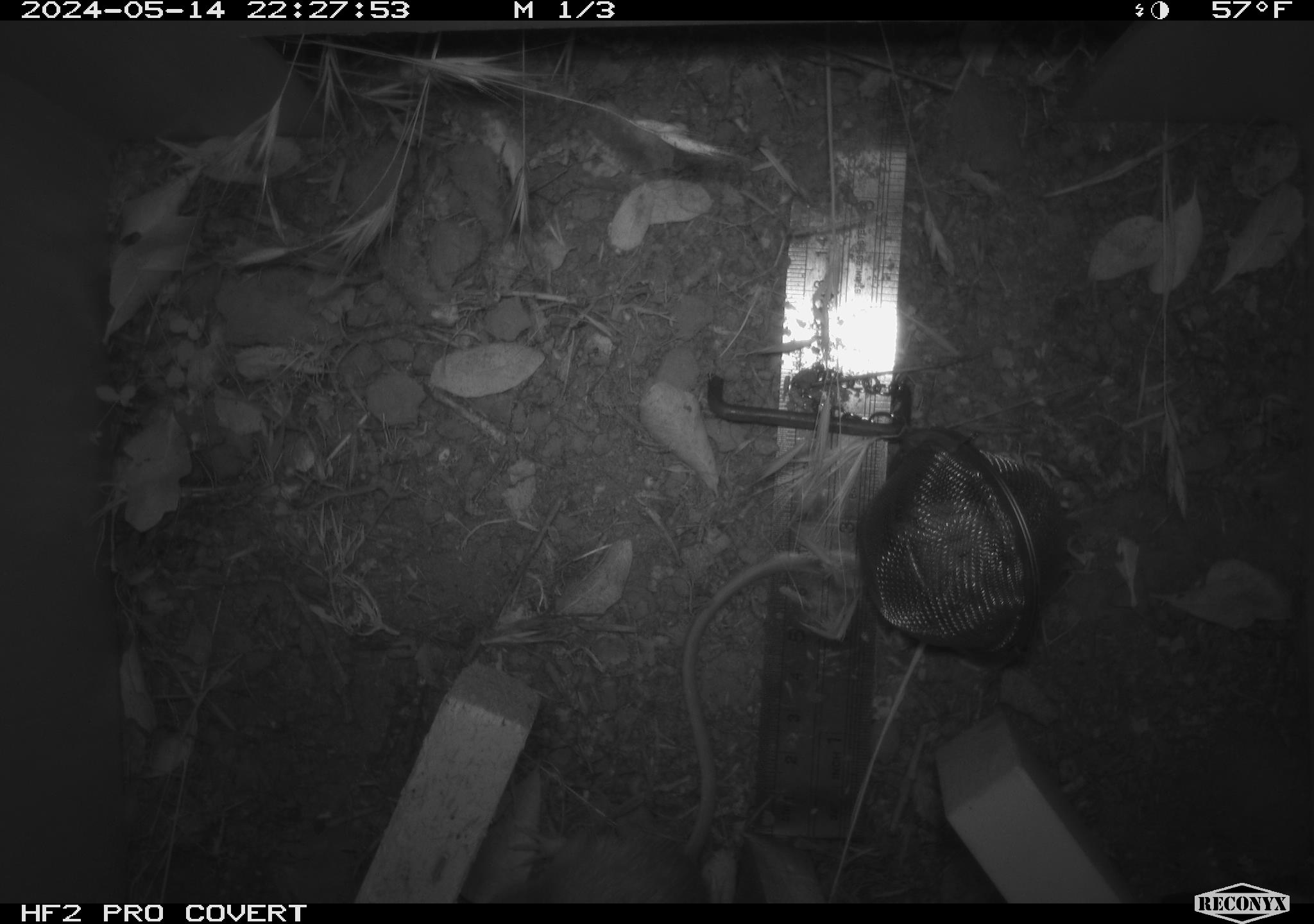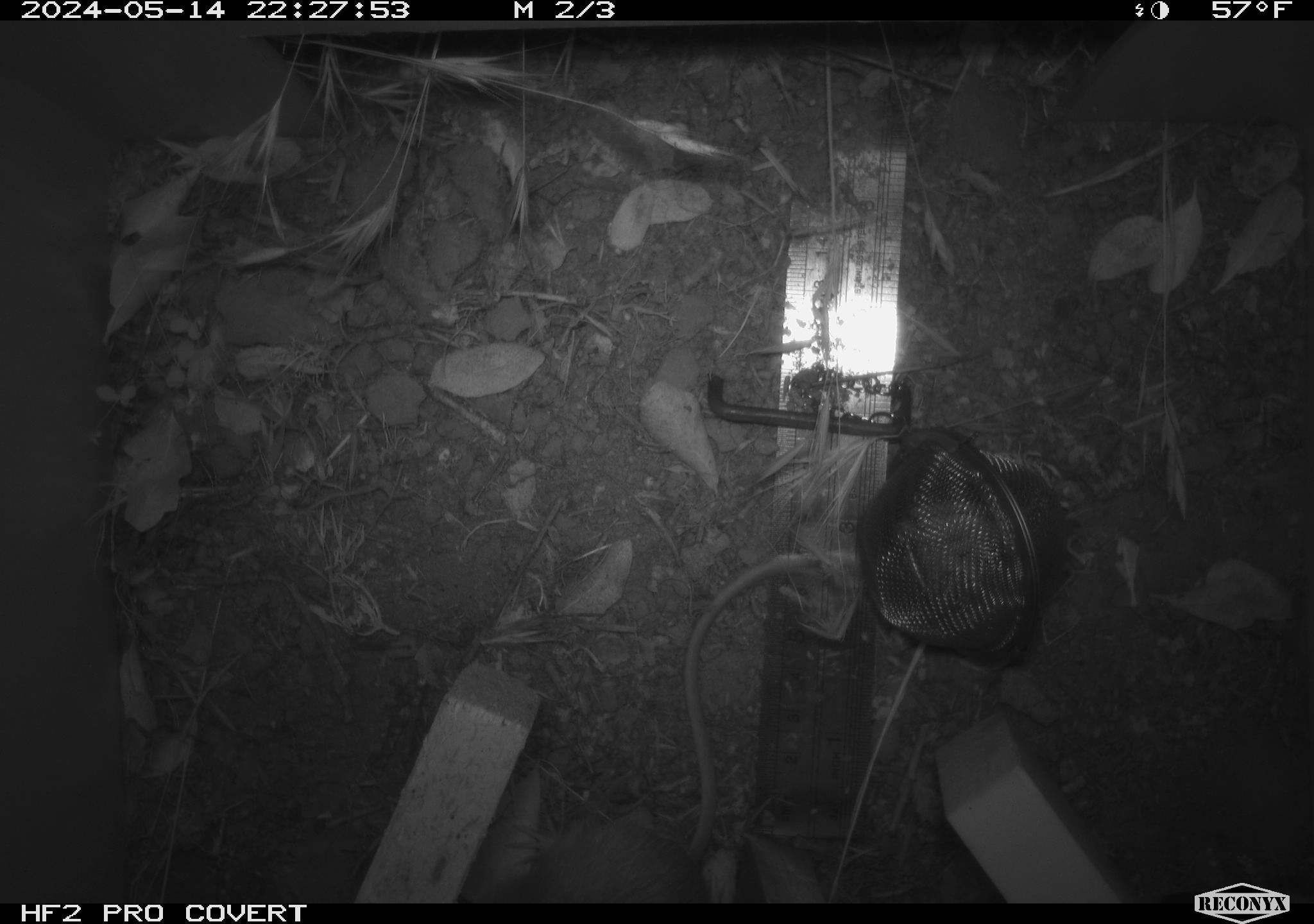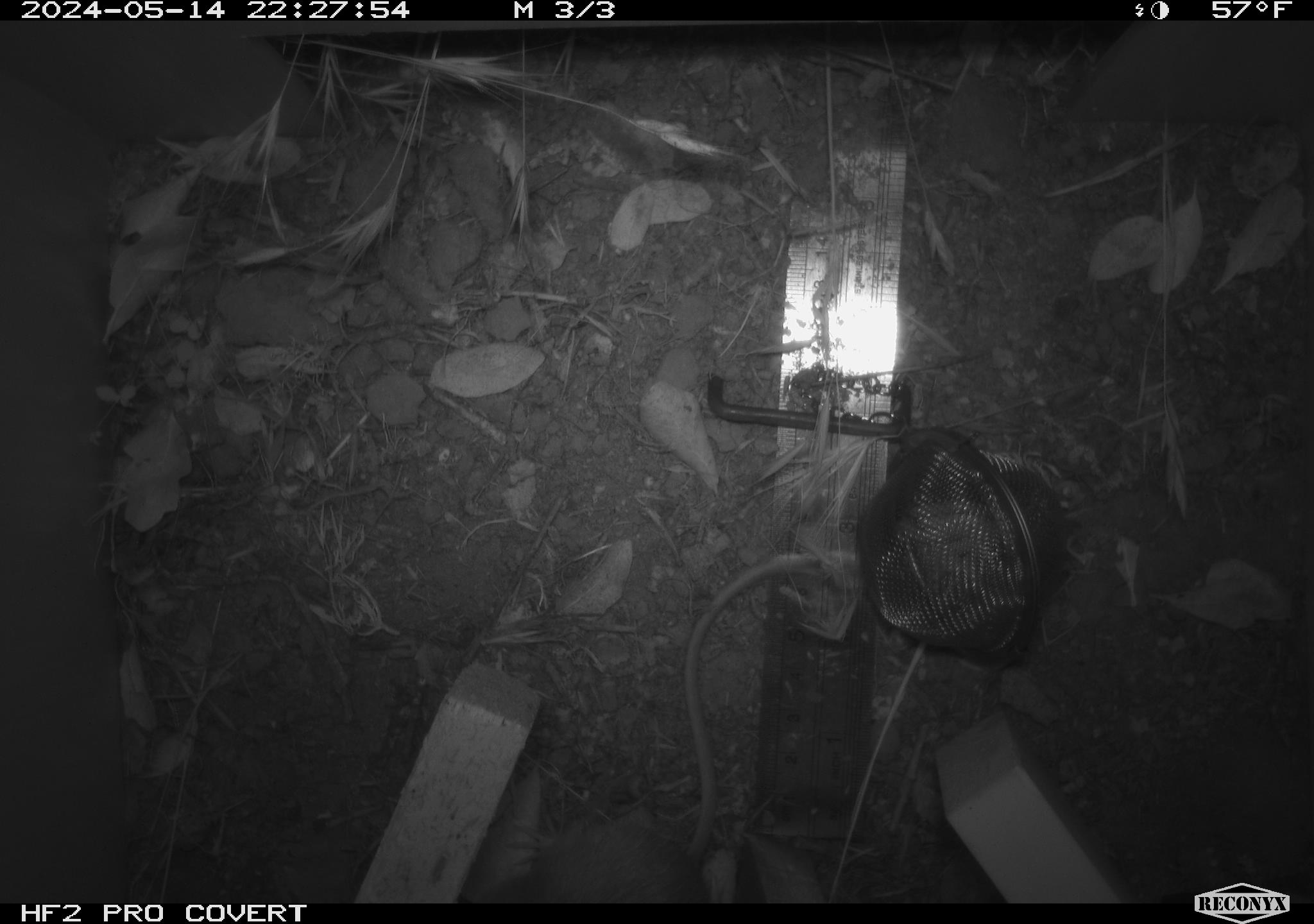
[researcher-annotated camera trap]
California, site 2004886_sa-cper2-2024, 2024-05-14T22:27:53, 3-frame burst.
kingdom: Animalia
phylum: Chordata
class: Mammalia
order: Rodentia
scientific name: Rodentia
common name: rodent